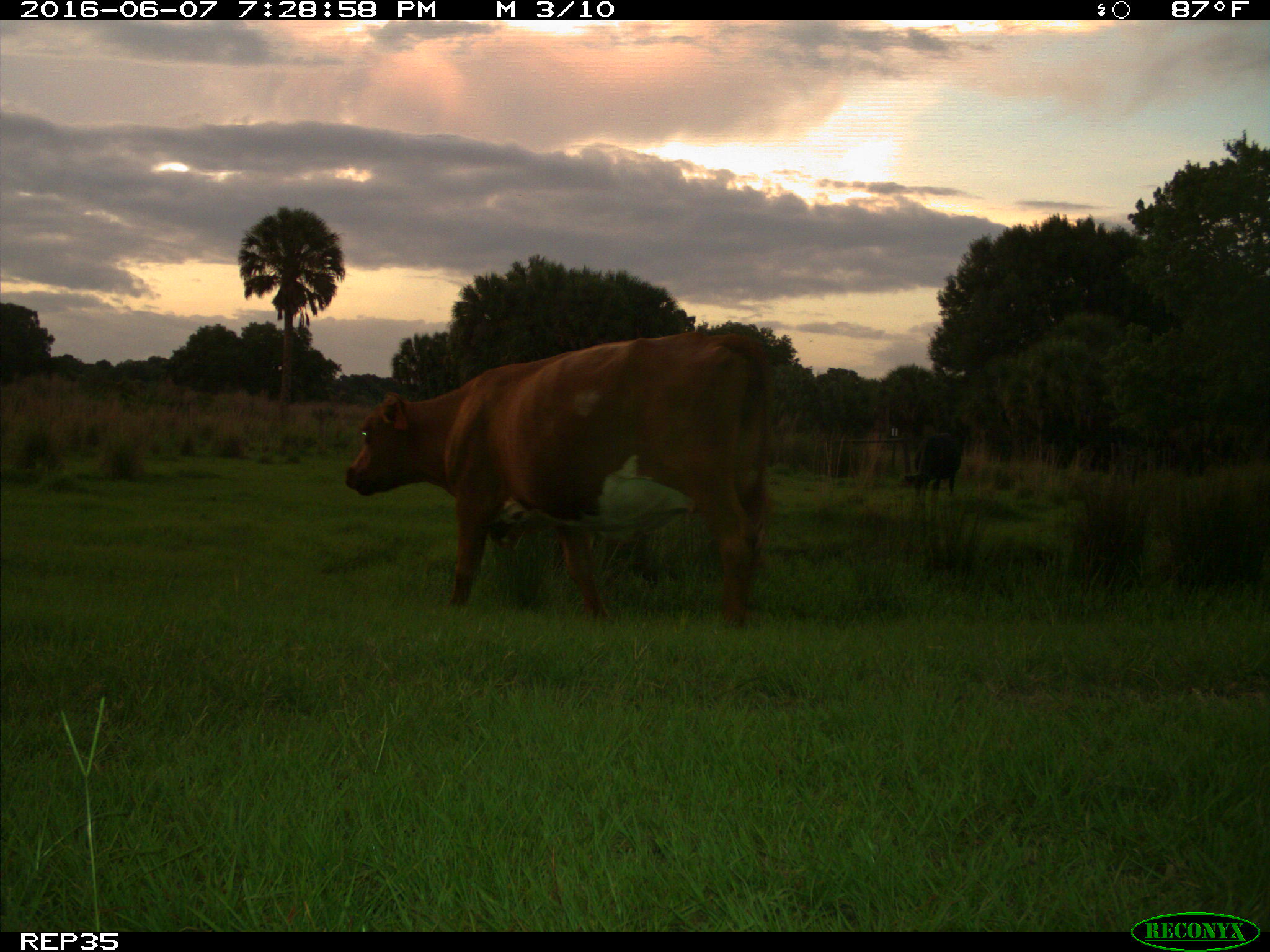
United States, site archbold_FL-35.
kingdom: Animalia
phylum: Chordata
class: Mammalia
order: Artiodactyla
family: Bovidae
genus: Bos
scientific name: Bos taurus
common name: domestic cow